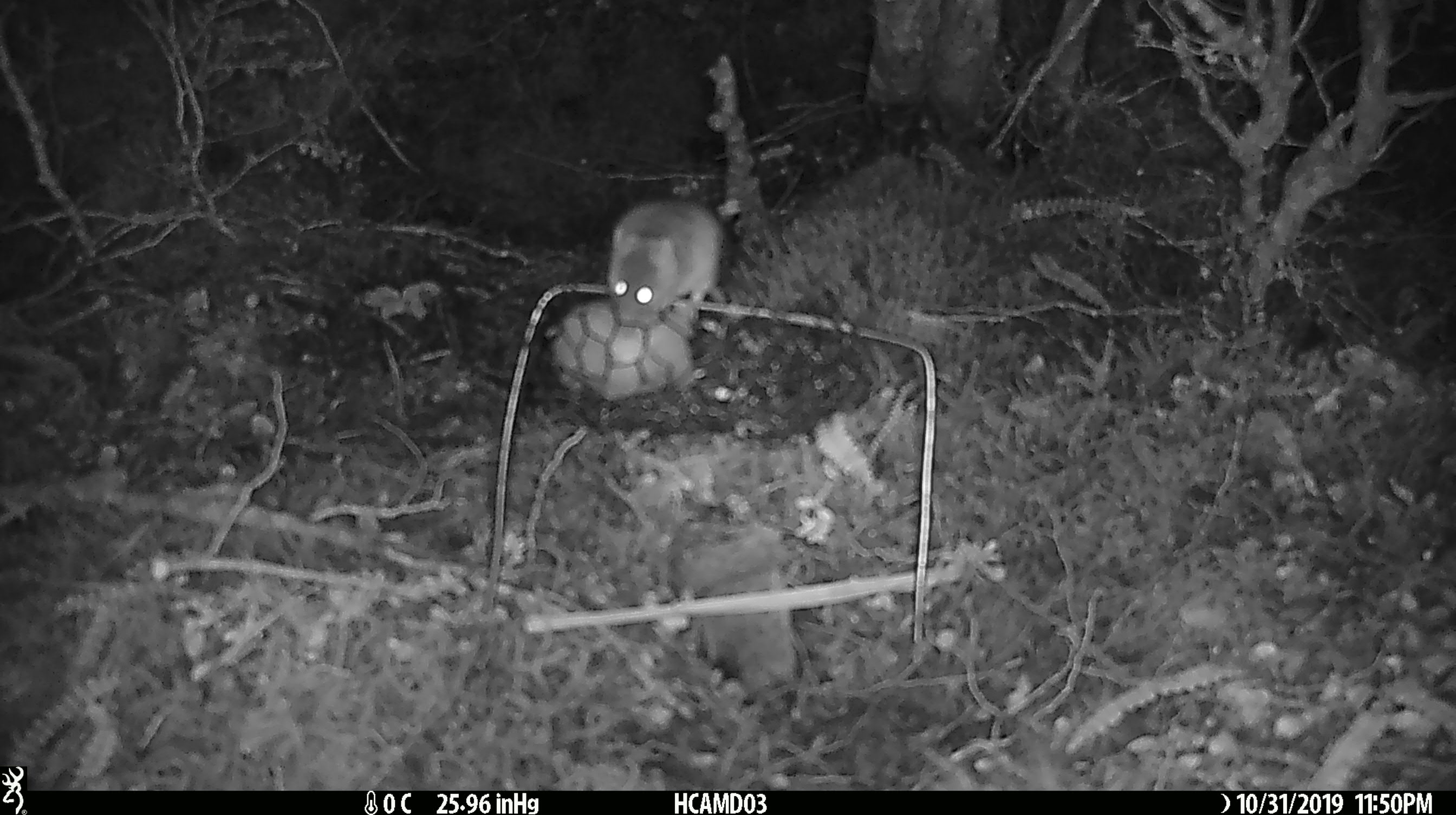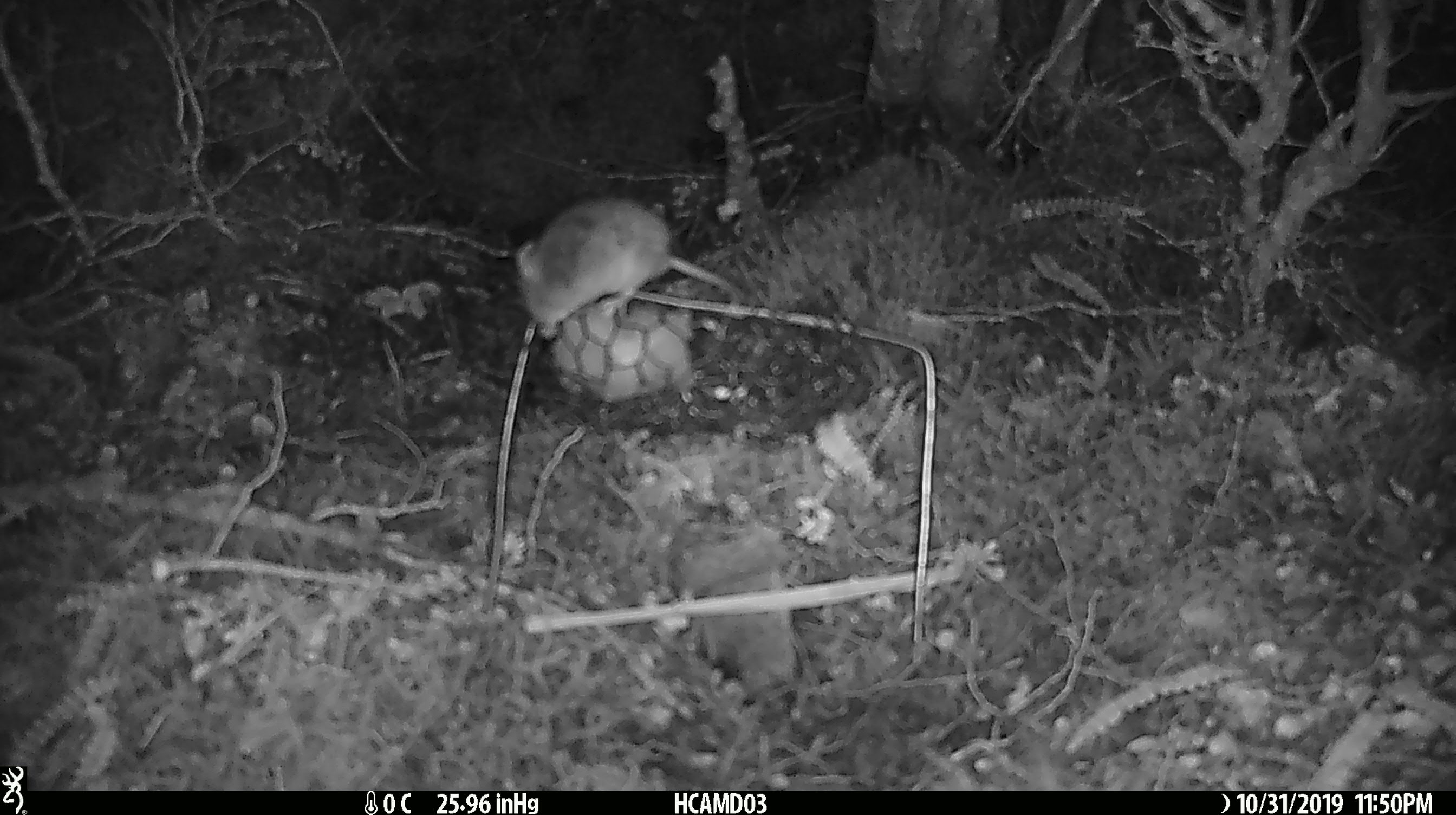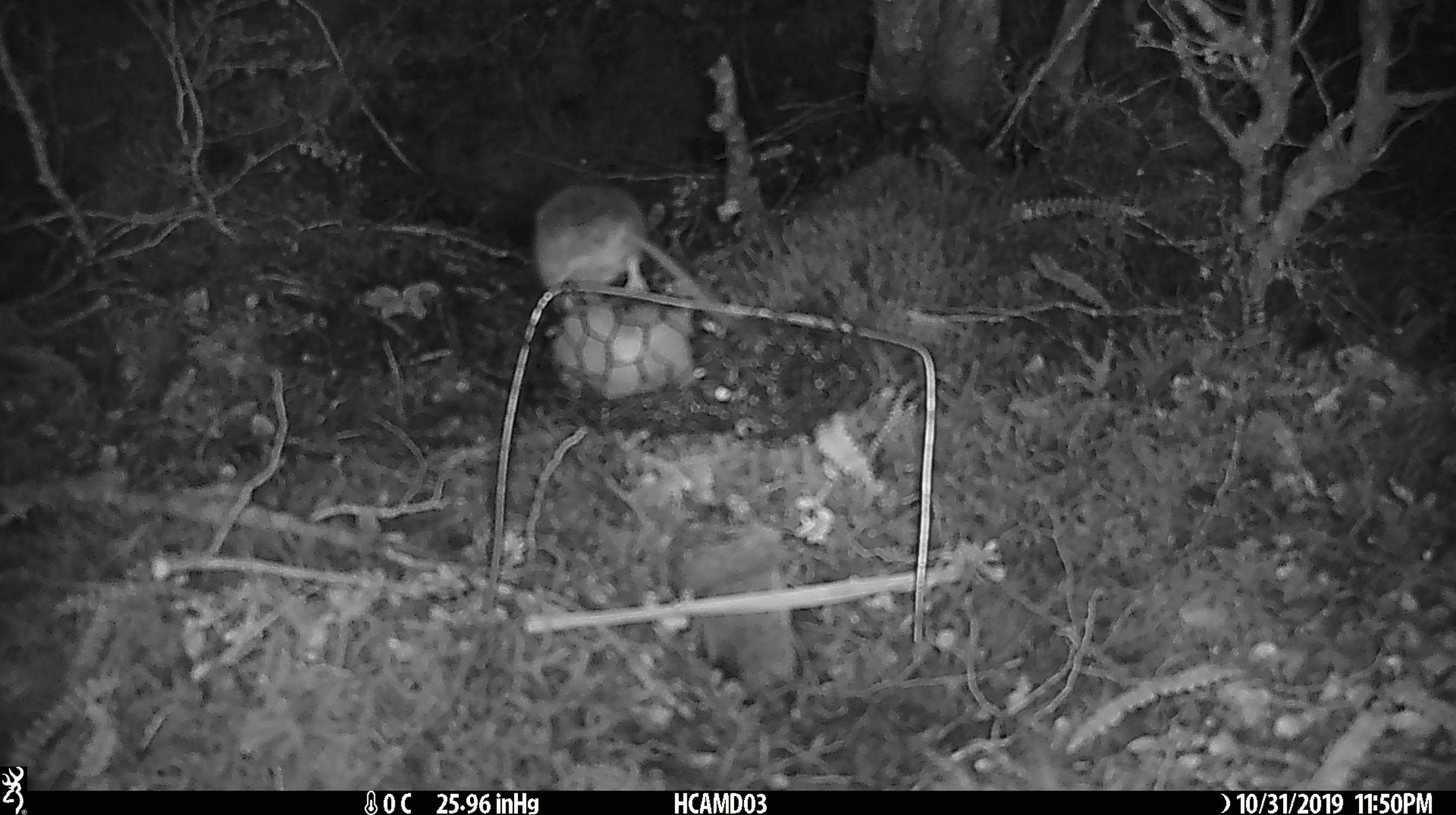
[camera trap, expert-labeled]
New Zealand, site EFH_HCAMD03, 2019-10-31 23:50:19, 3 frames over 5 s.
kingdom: Animalia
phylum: Chordata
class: Mammalia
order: Rodentia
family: Muridae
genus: Mus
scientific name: Mus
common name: mouse